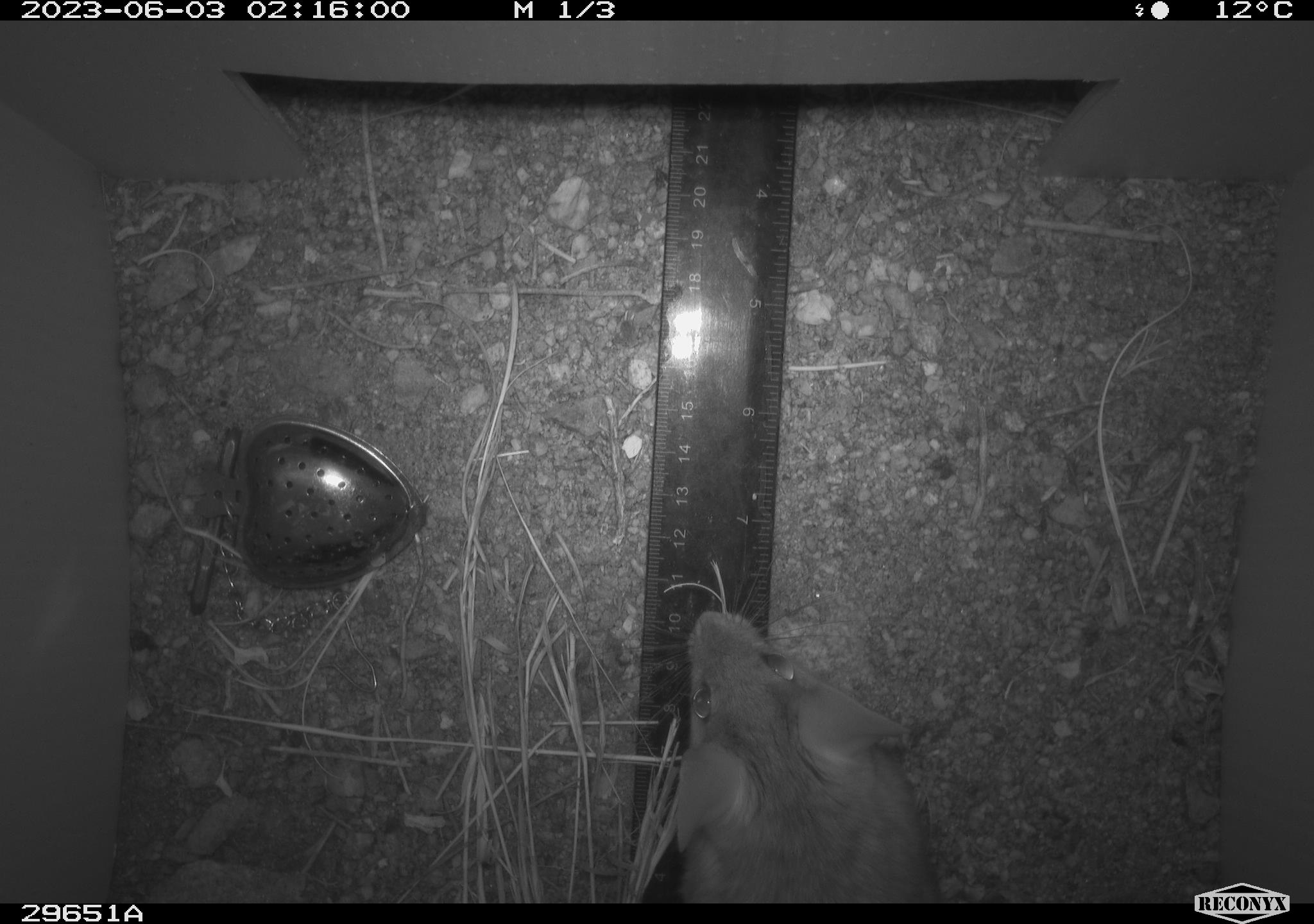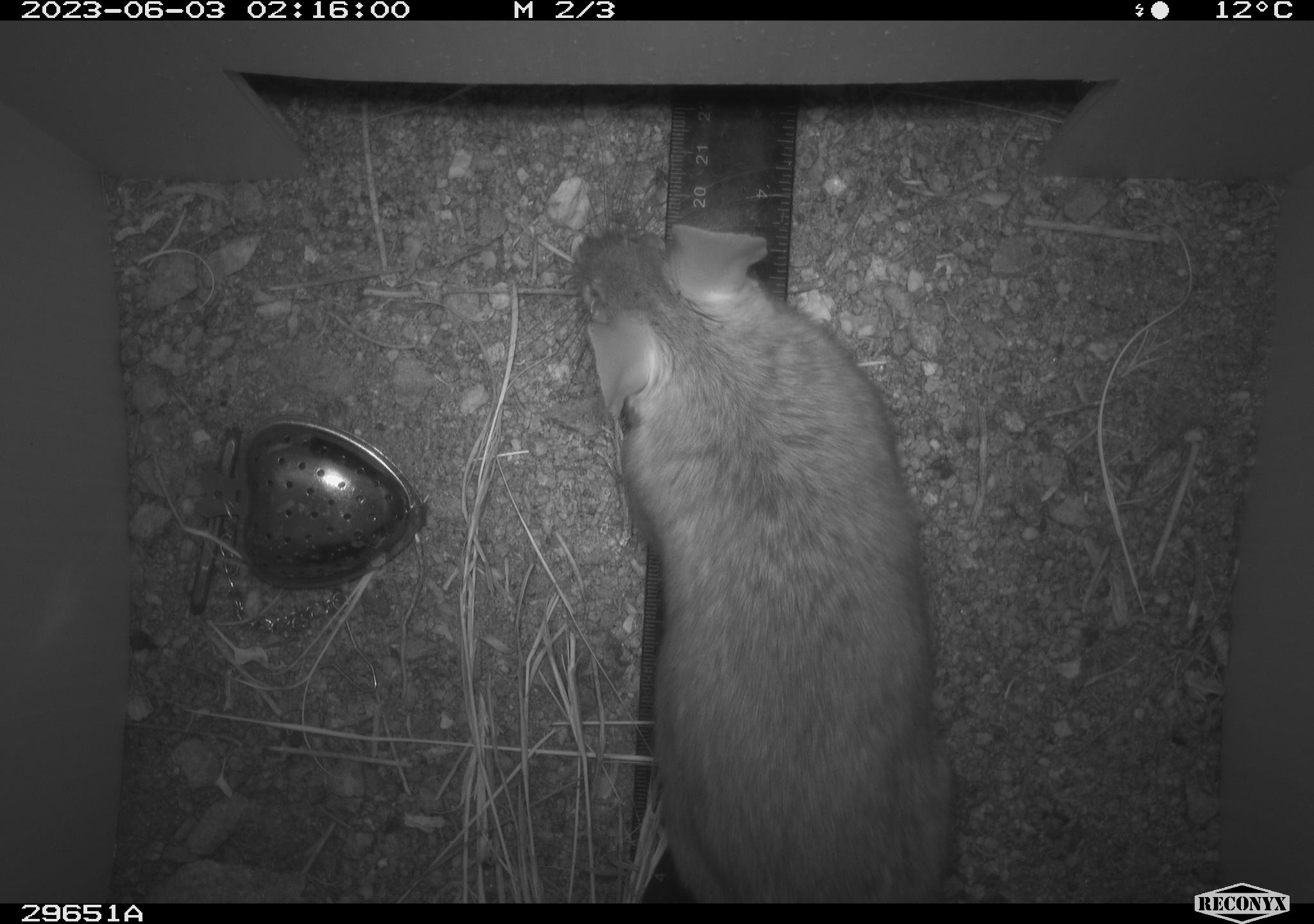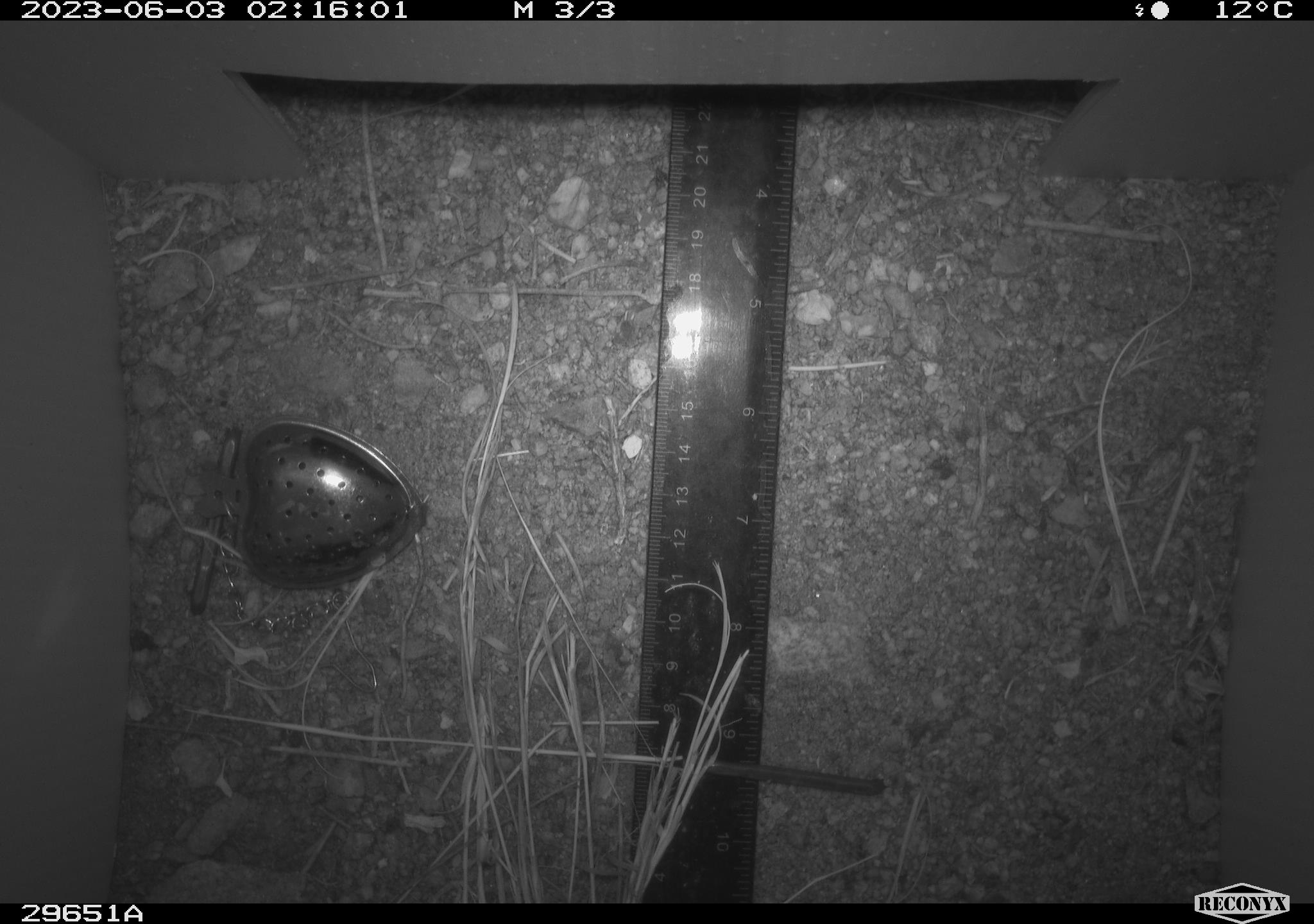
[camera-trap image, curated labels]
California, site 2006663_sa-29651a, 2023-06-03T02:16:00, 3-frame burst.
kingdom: Animalia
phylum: Chordata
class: Mammalia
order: Rodentia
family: Cricetidae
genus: Neotoma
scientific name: Neotoma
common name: pack rat or woodrat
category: neotoma species